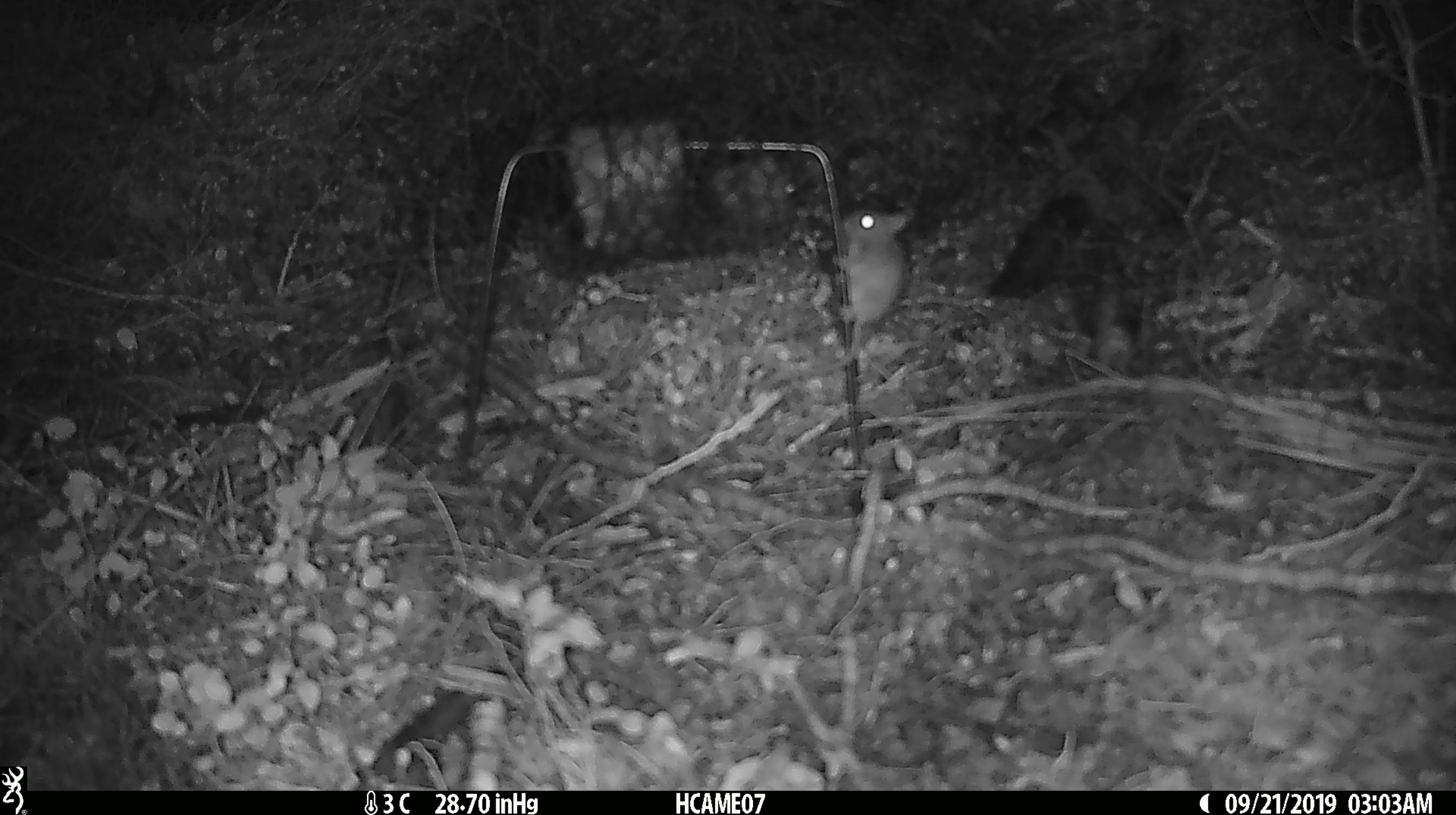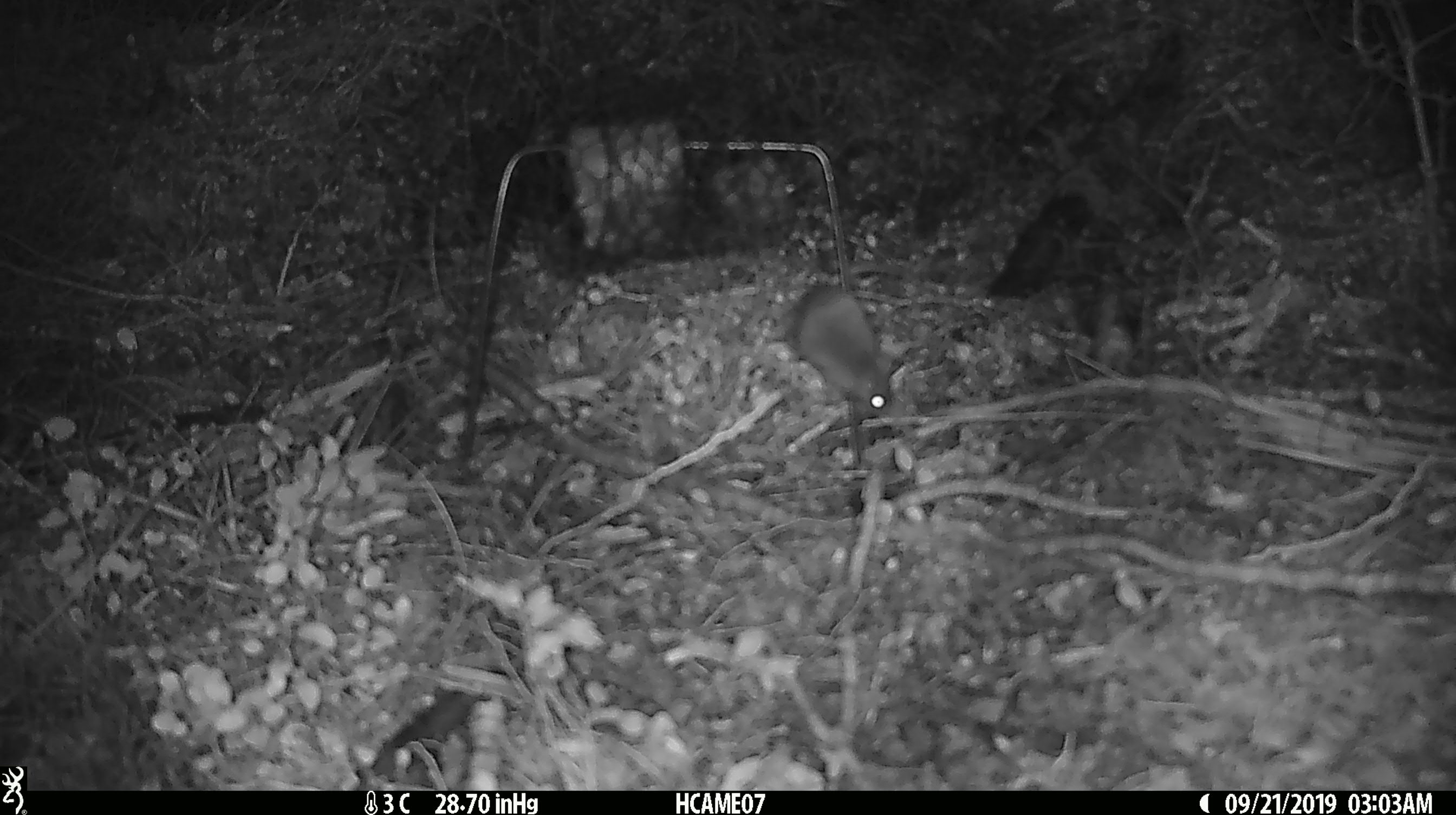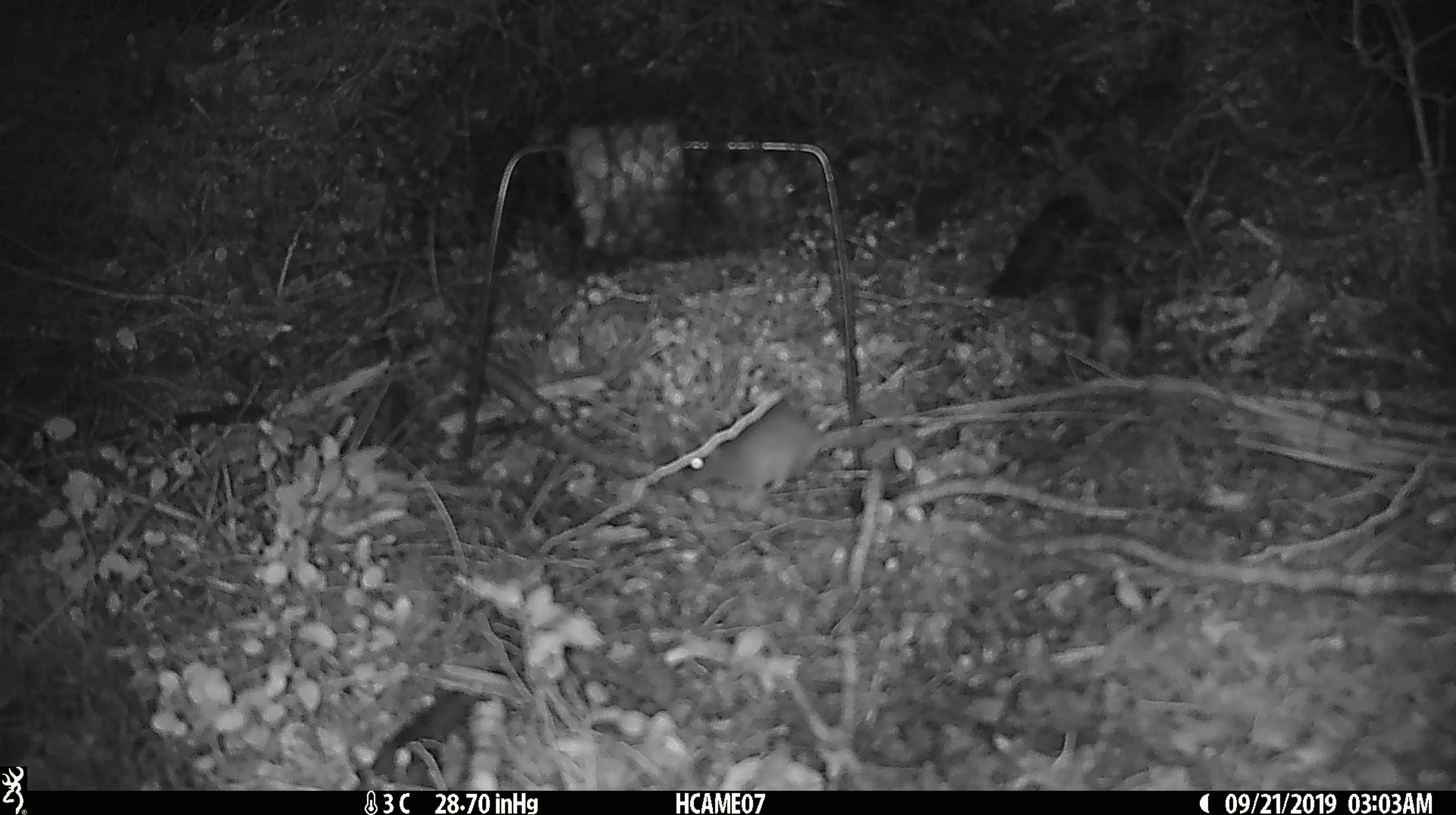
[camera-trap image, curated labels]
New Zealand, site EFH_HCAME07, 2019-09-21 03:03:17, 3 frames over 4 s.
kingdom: Animalia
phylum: Chordata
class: Mammalia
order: Rodentia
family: Muridae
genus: Mus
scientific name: Mus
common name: mouse